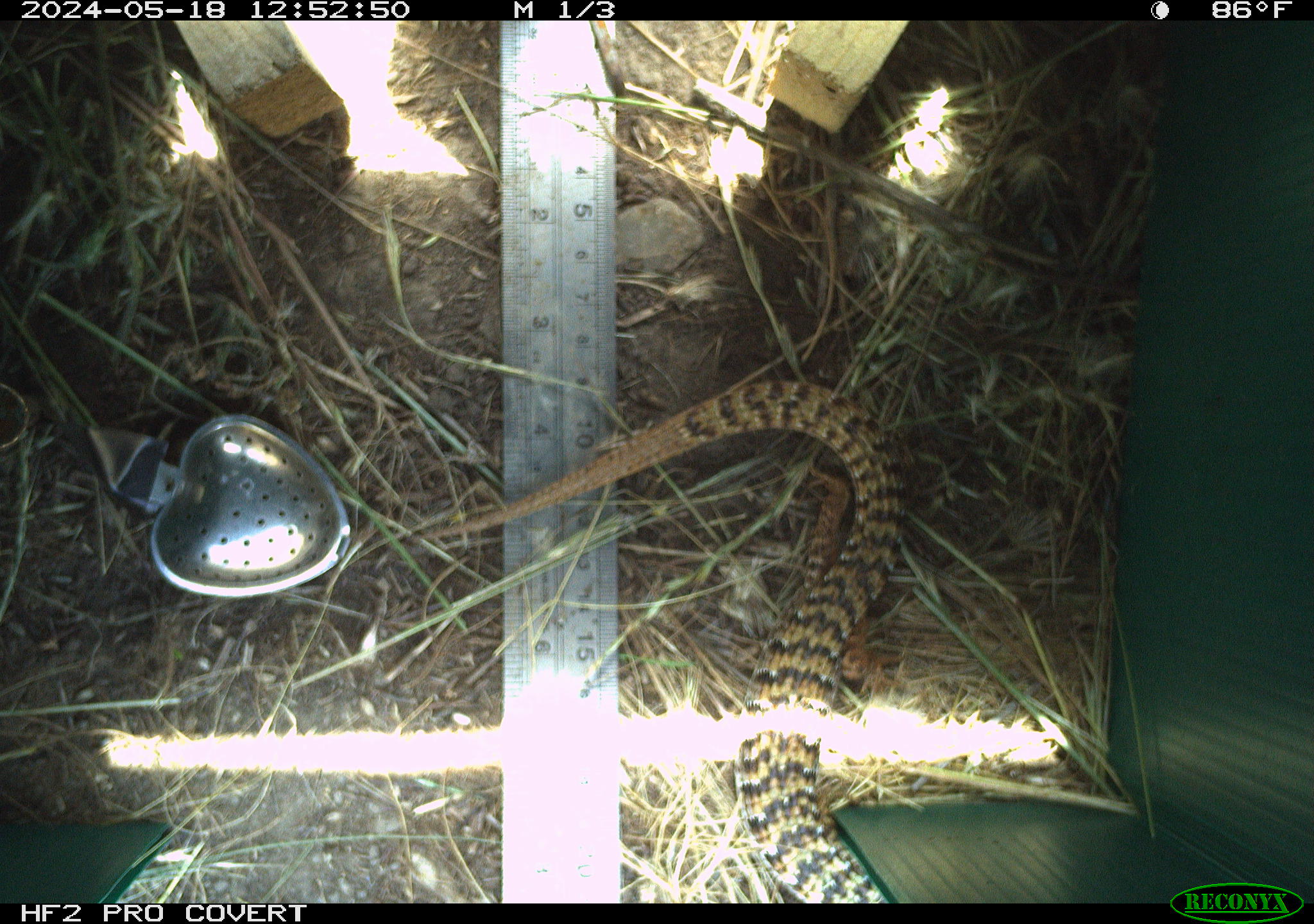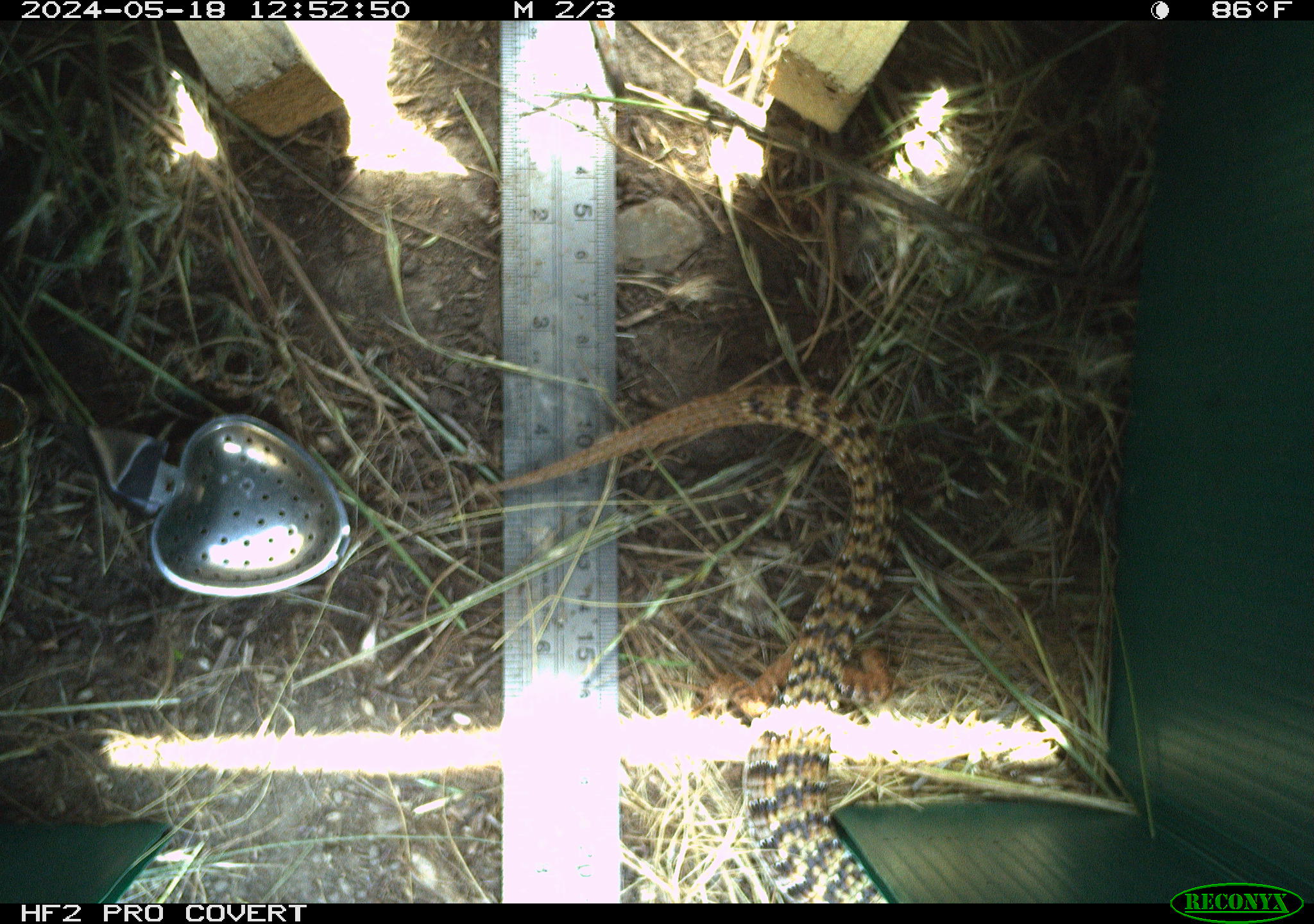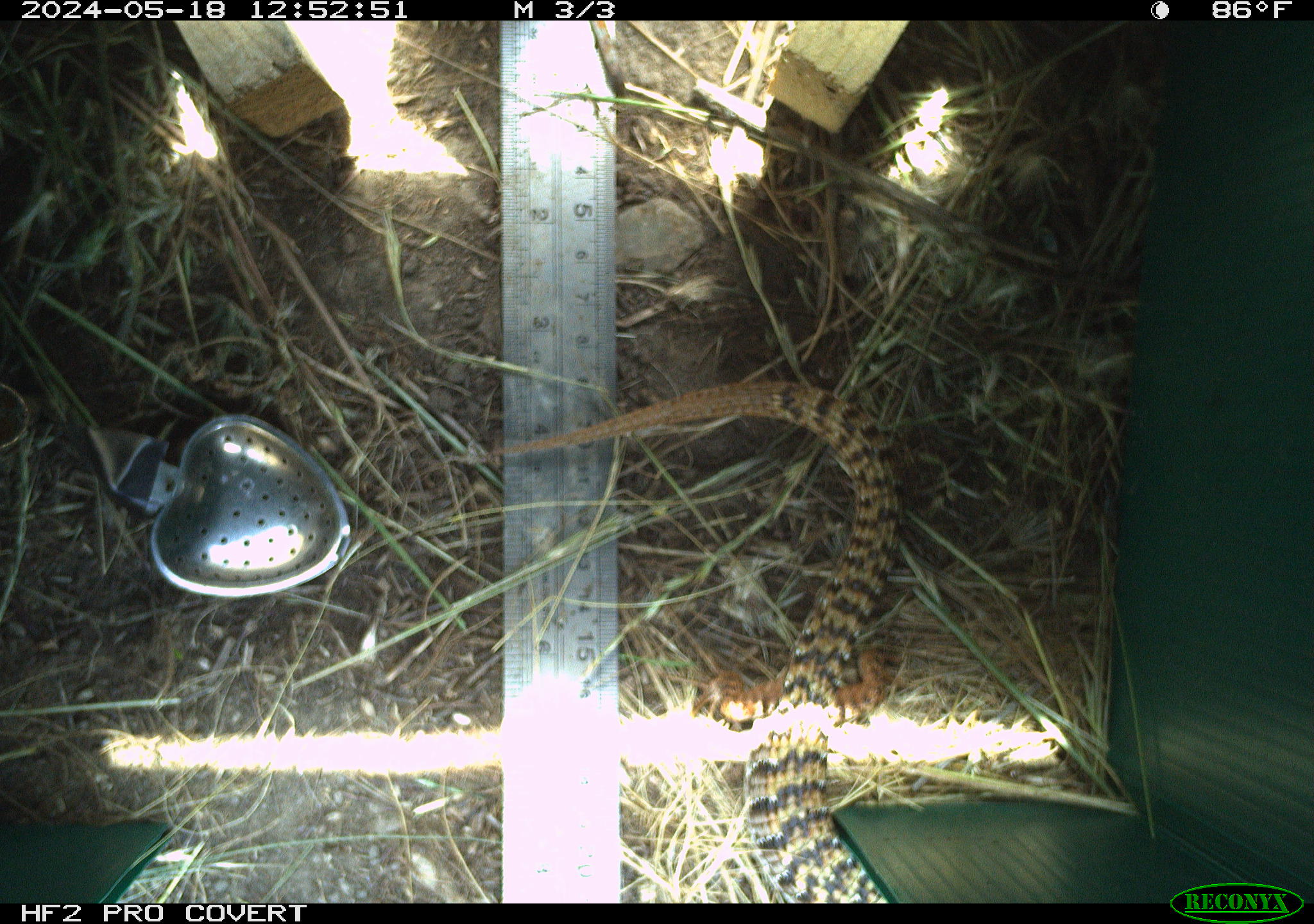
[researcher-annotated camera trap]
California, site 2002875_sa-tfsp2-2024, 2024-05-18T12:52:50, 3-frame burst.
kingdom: Animalia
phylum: Chordata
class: Reptilia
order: Squamata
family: Anguidae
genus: Elgaria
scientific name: Elgaria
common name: alligator lizards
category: elgaria species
Elgaria species (alligator lizards) (Elgaria).